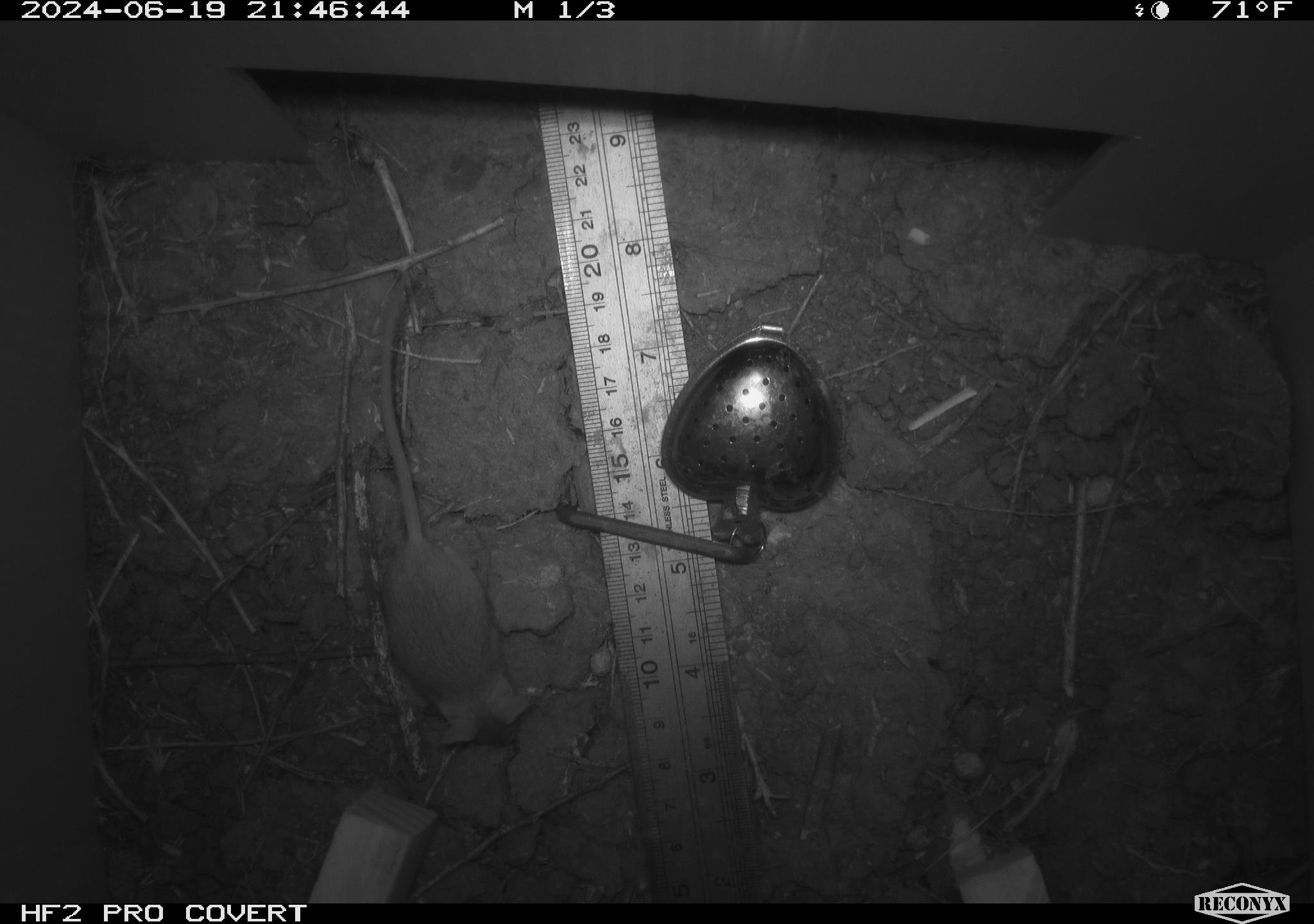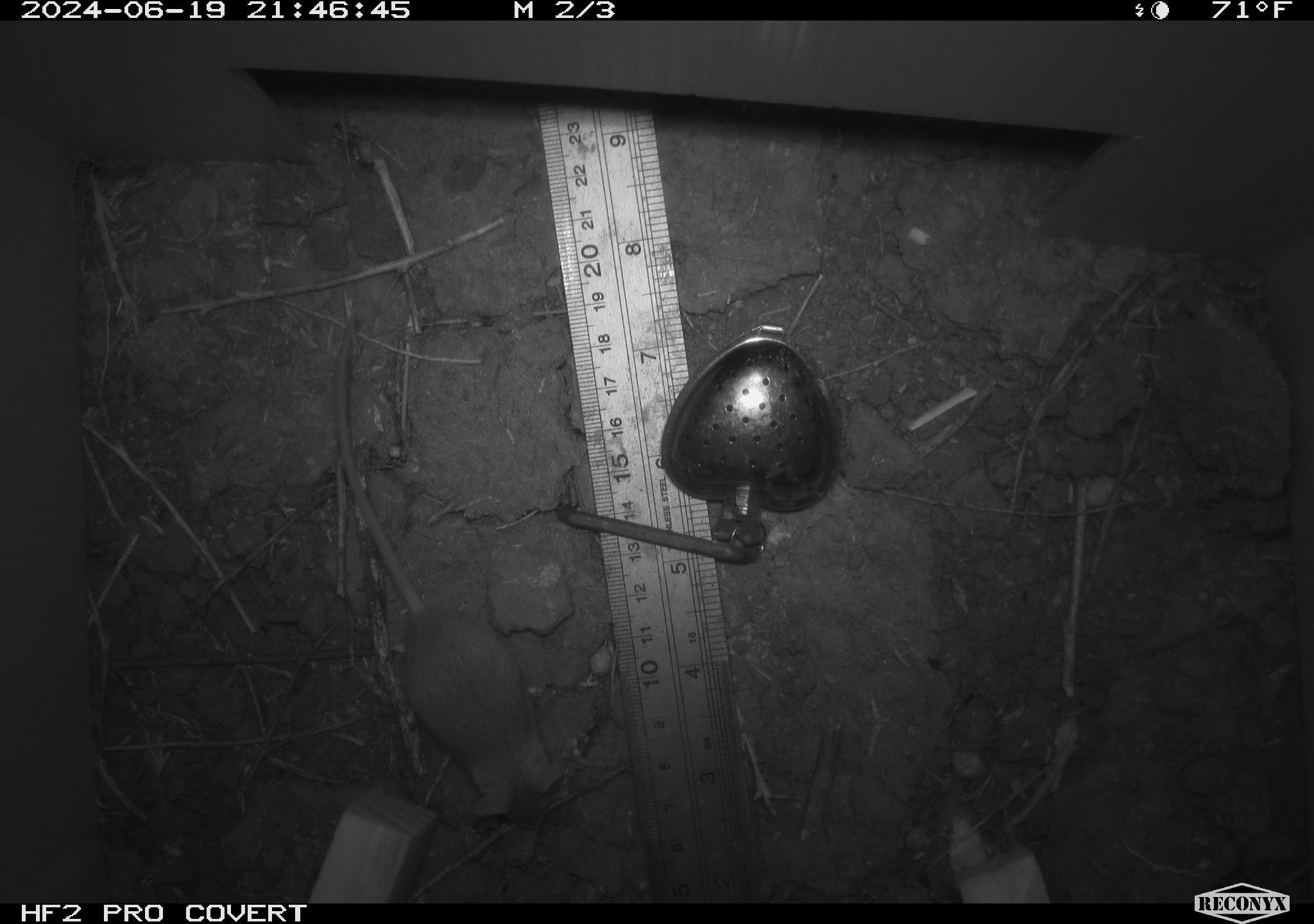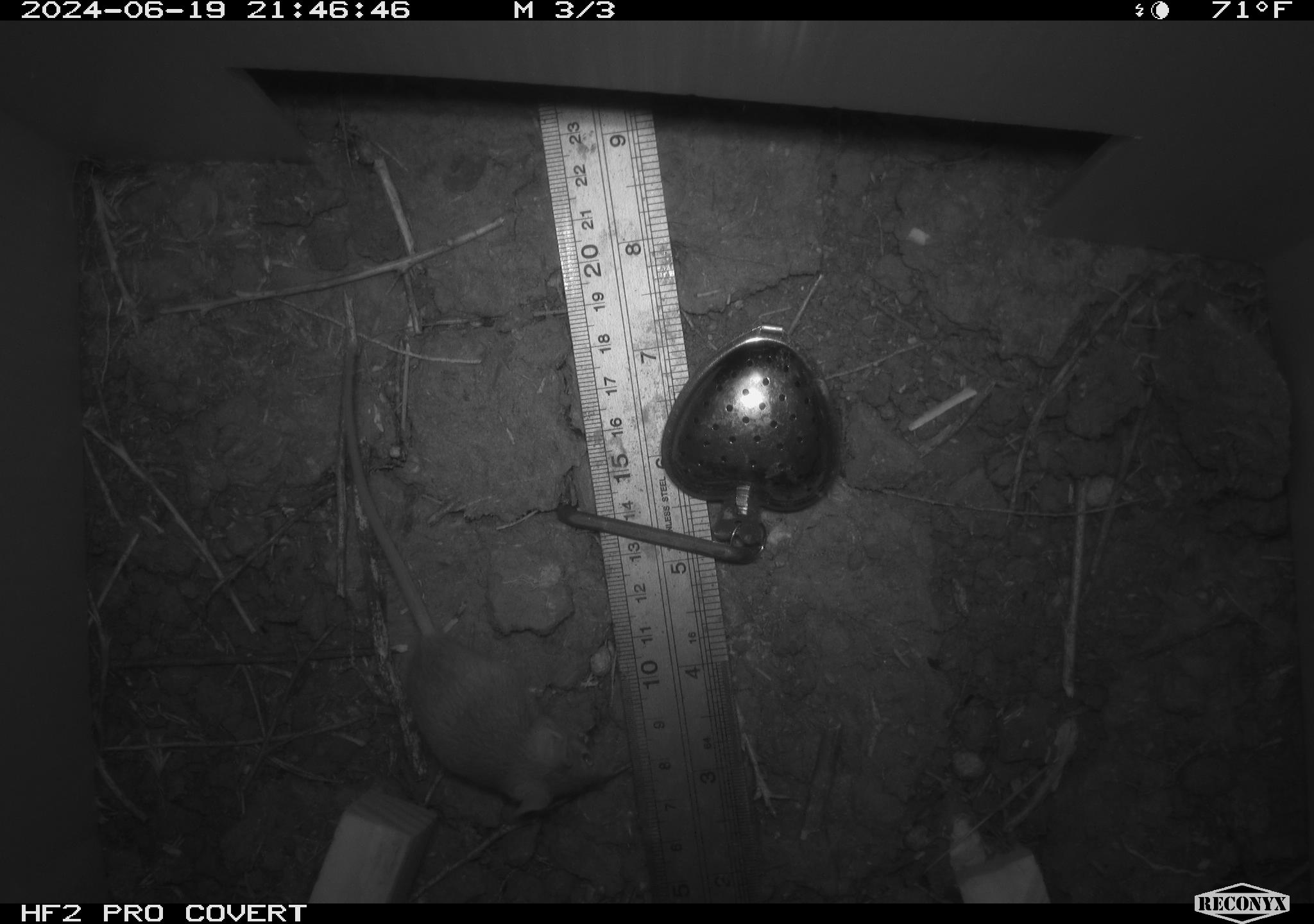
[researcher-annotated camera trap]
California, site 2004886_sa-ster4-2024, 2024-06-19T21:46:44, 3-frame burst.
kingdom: Animalia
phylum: Chordata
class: Mammalia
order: Rodentia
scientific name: Rodentia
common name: mouse species